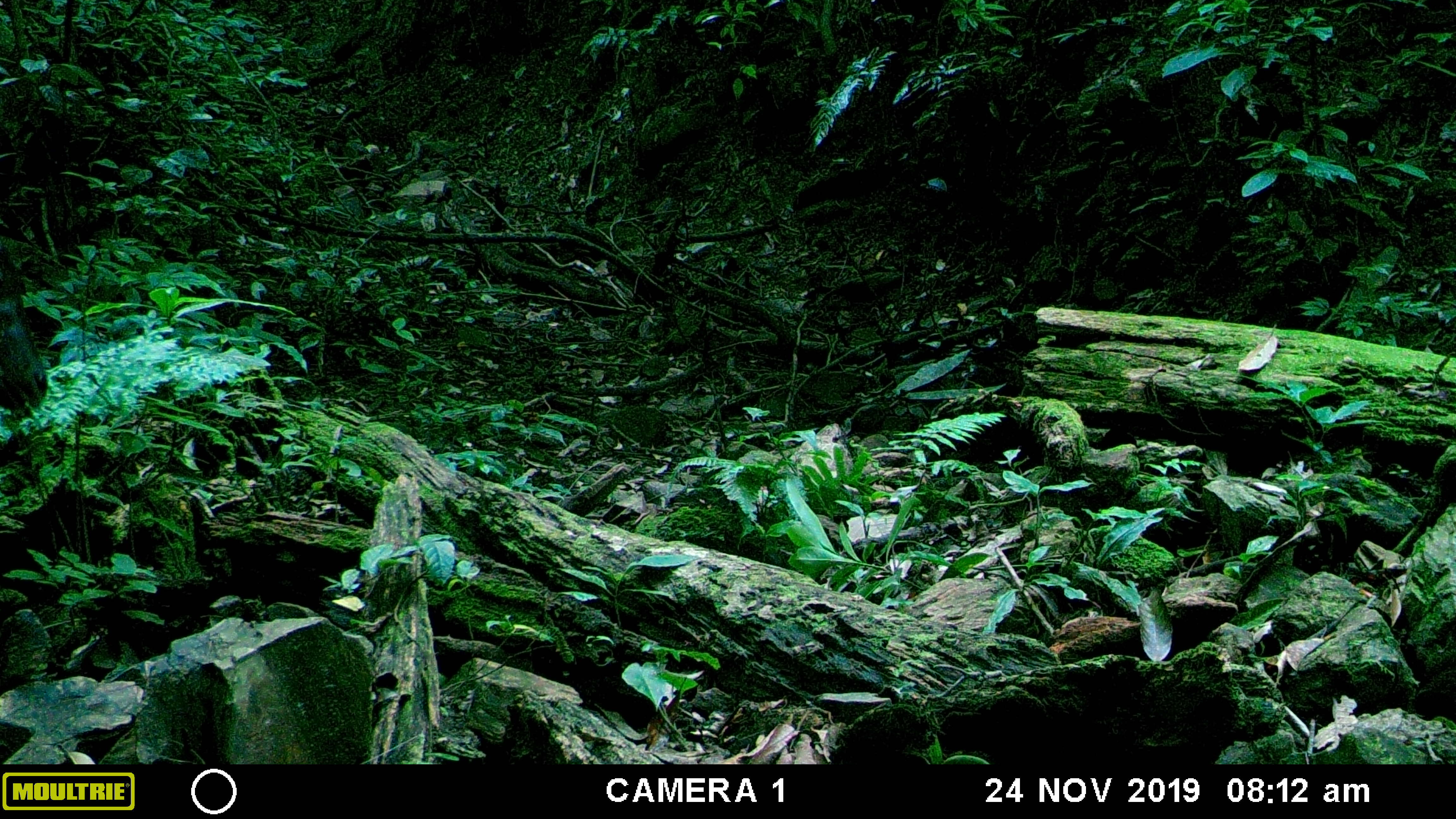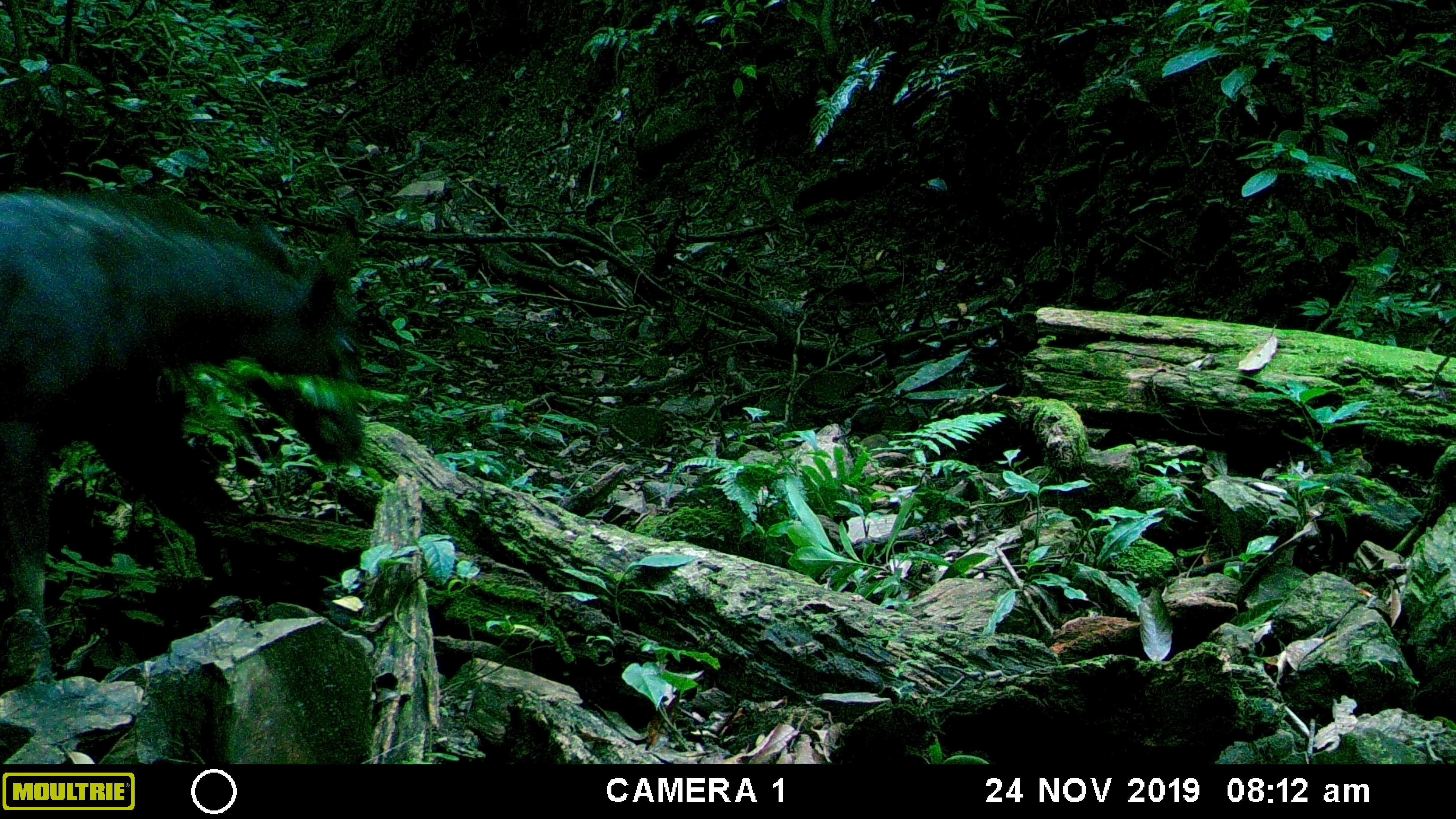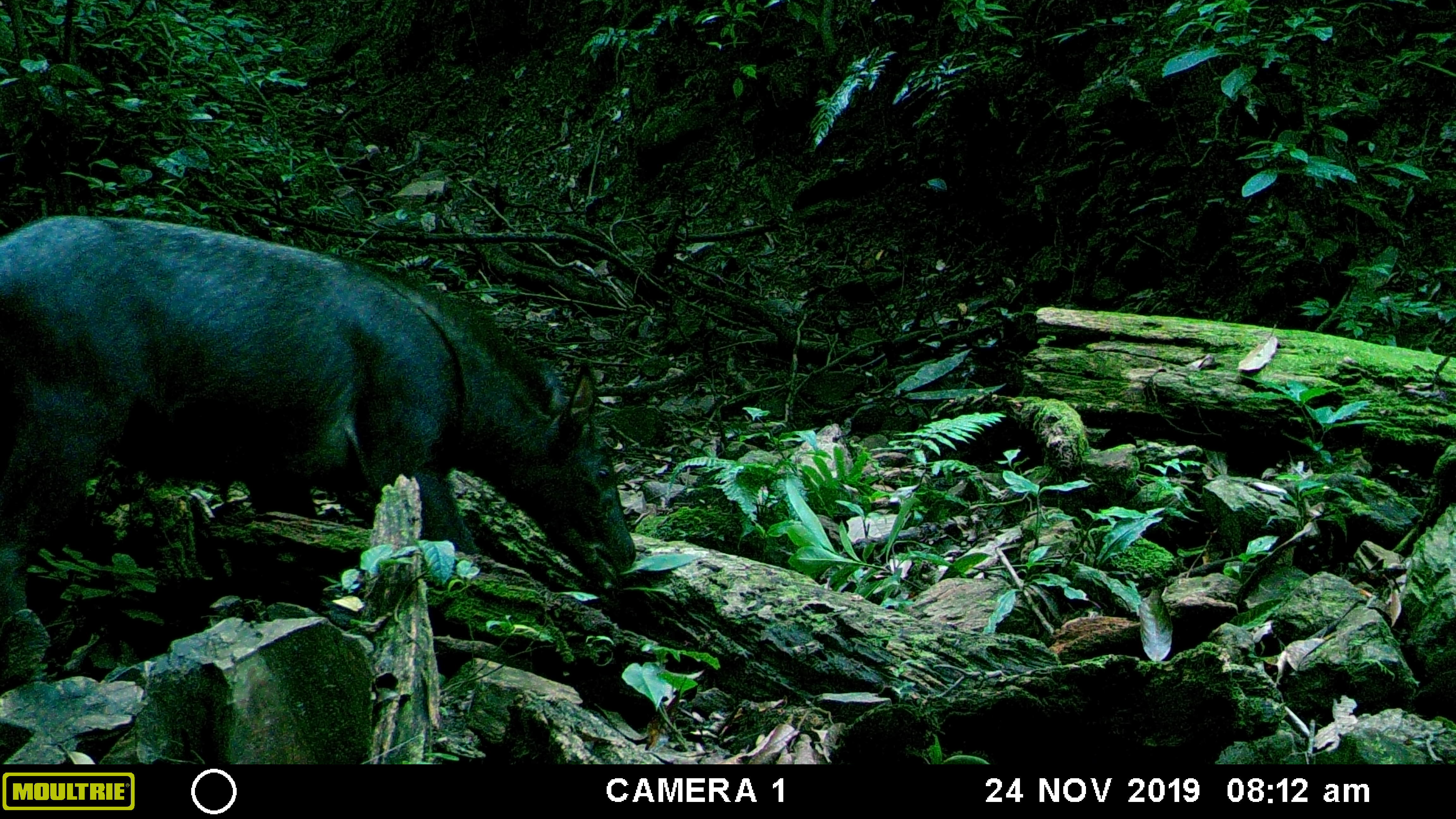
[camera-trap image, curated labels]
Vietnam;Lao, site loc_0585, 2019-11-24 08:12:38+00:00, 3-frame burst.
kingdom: Animalia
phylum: Chordata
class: Mammalia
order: Artiodactyla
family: Bovidae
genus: Capricornis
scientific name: Capricornis sumatraensis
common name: chinese serow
Chinese serow (Capricornis sumatraensis). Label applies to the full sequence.